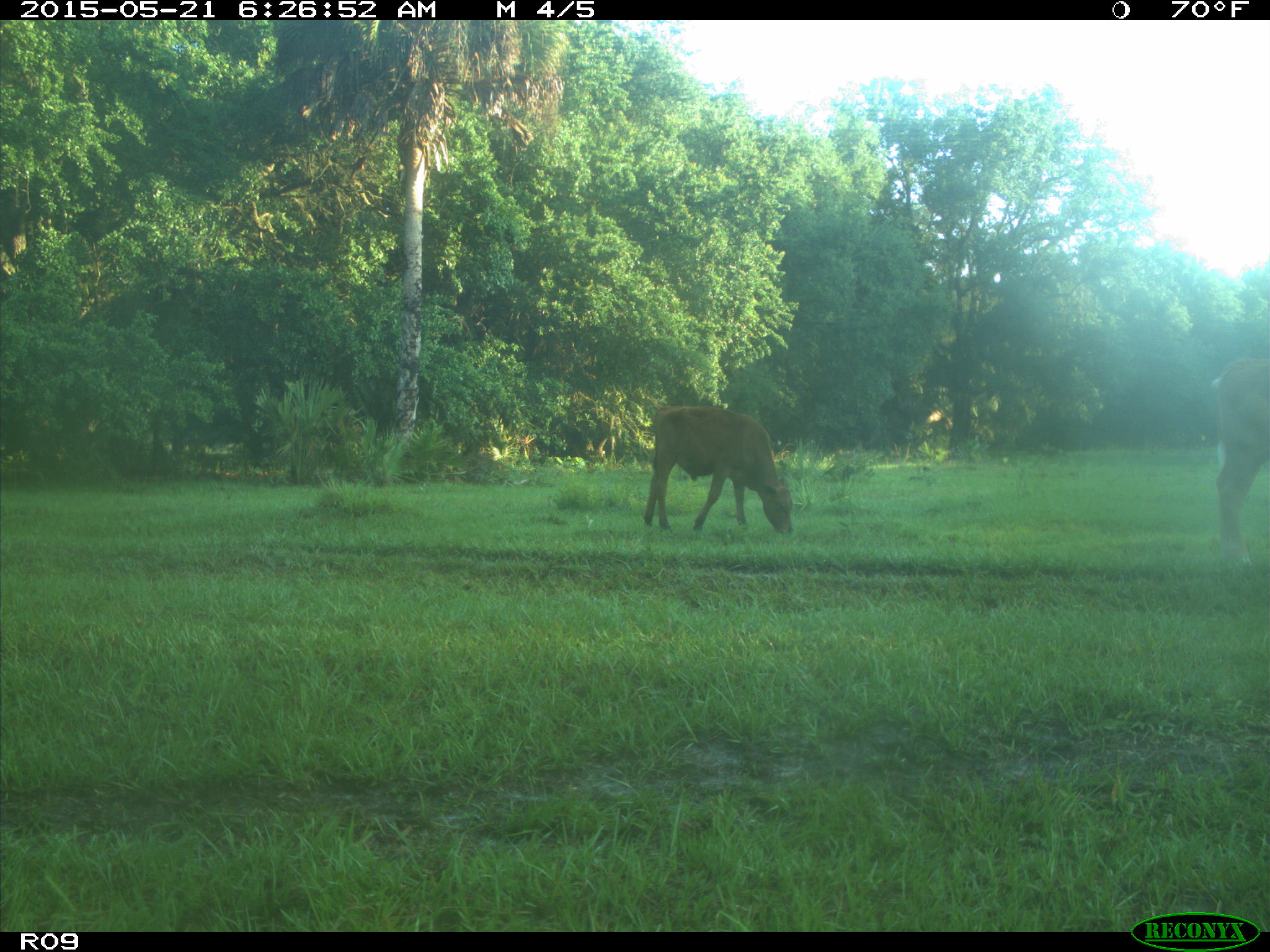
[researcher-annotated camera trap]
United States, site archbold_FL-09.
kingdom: Animalia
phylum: Chordata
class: Mammalia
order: Artiodactyla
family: Bovidae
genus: Bos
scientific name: Bos taurus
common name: domestic cow